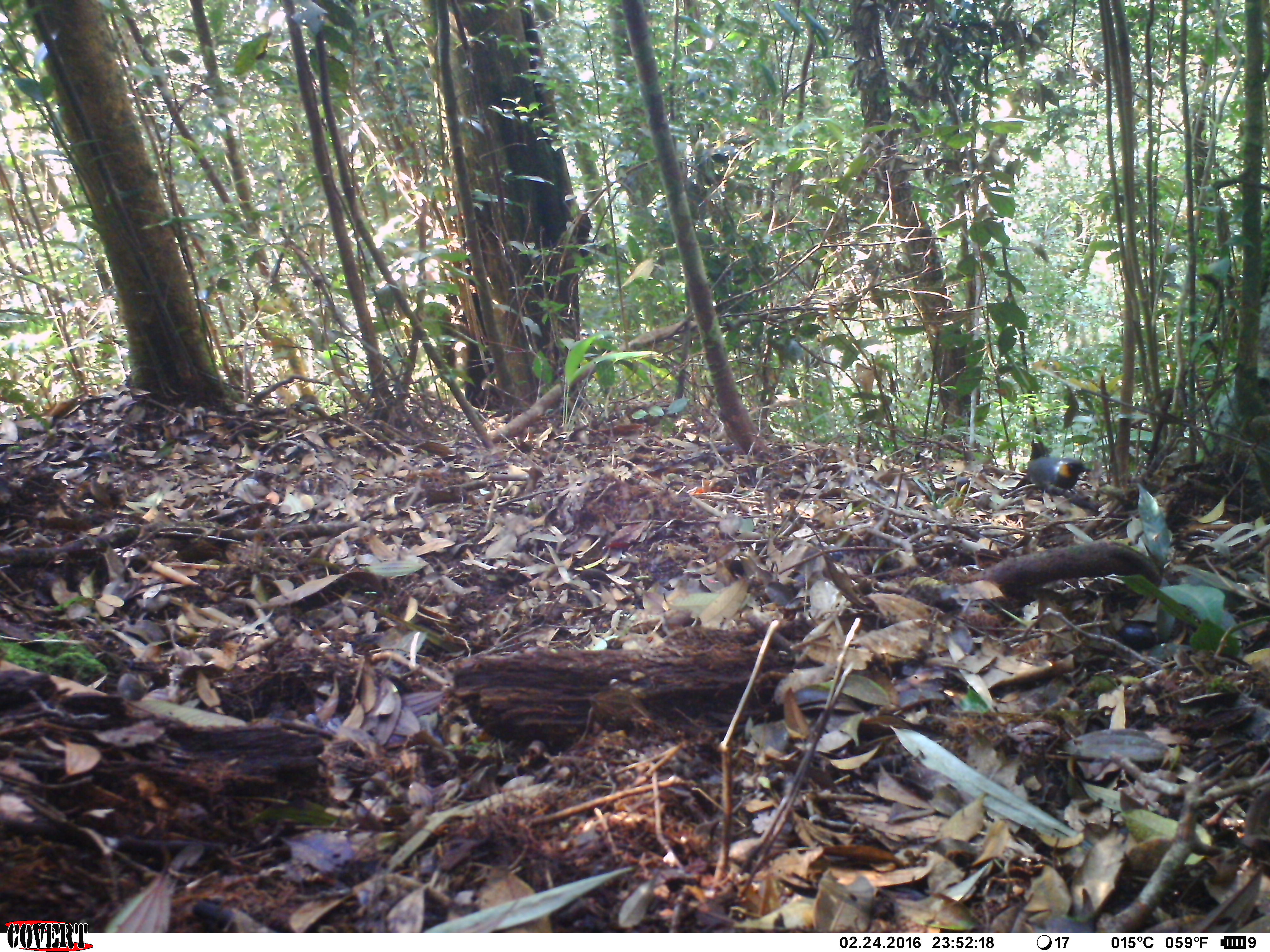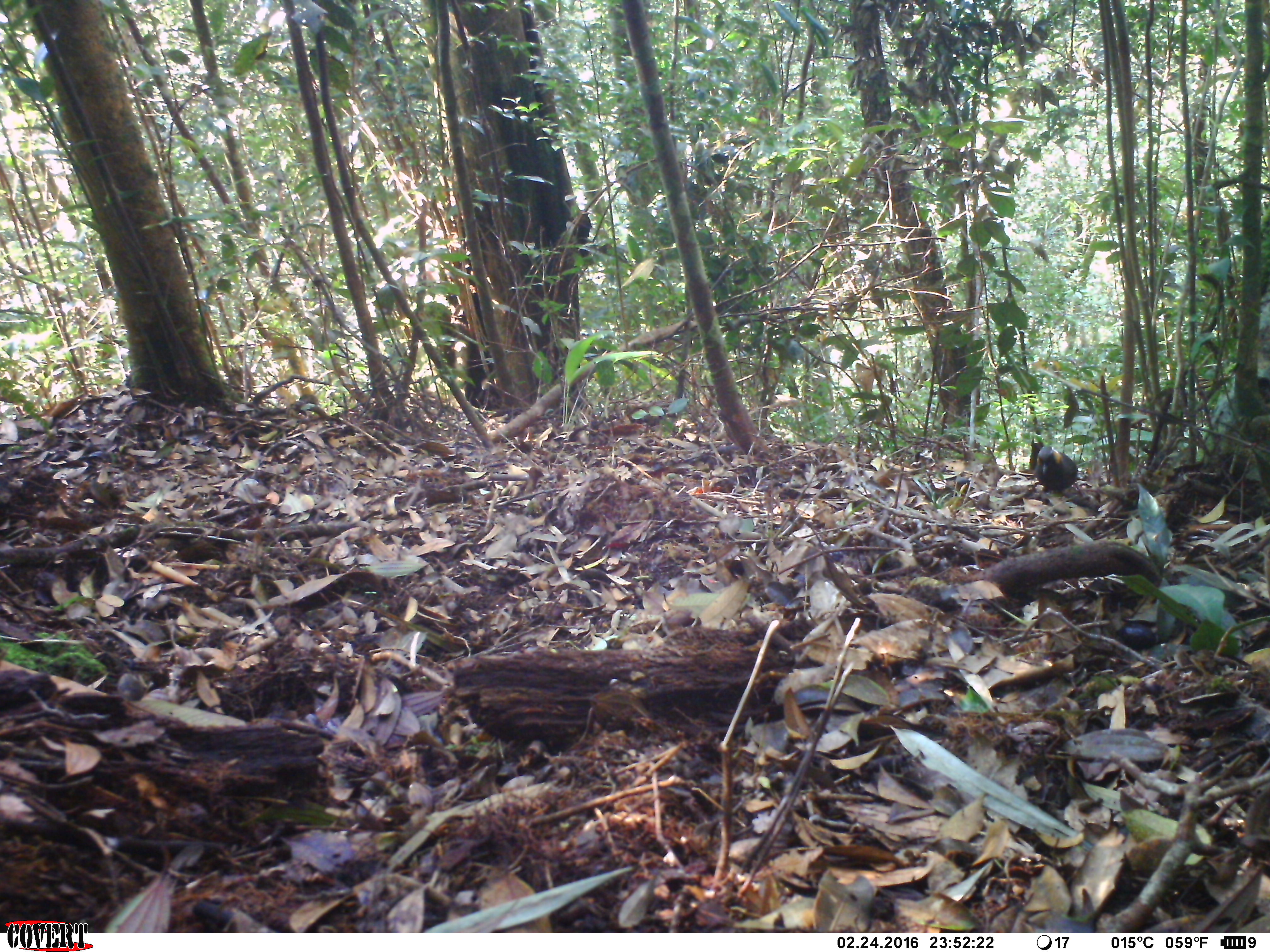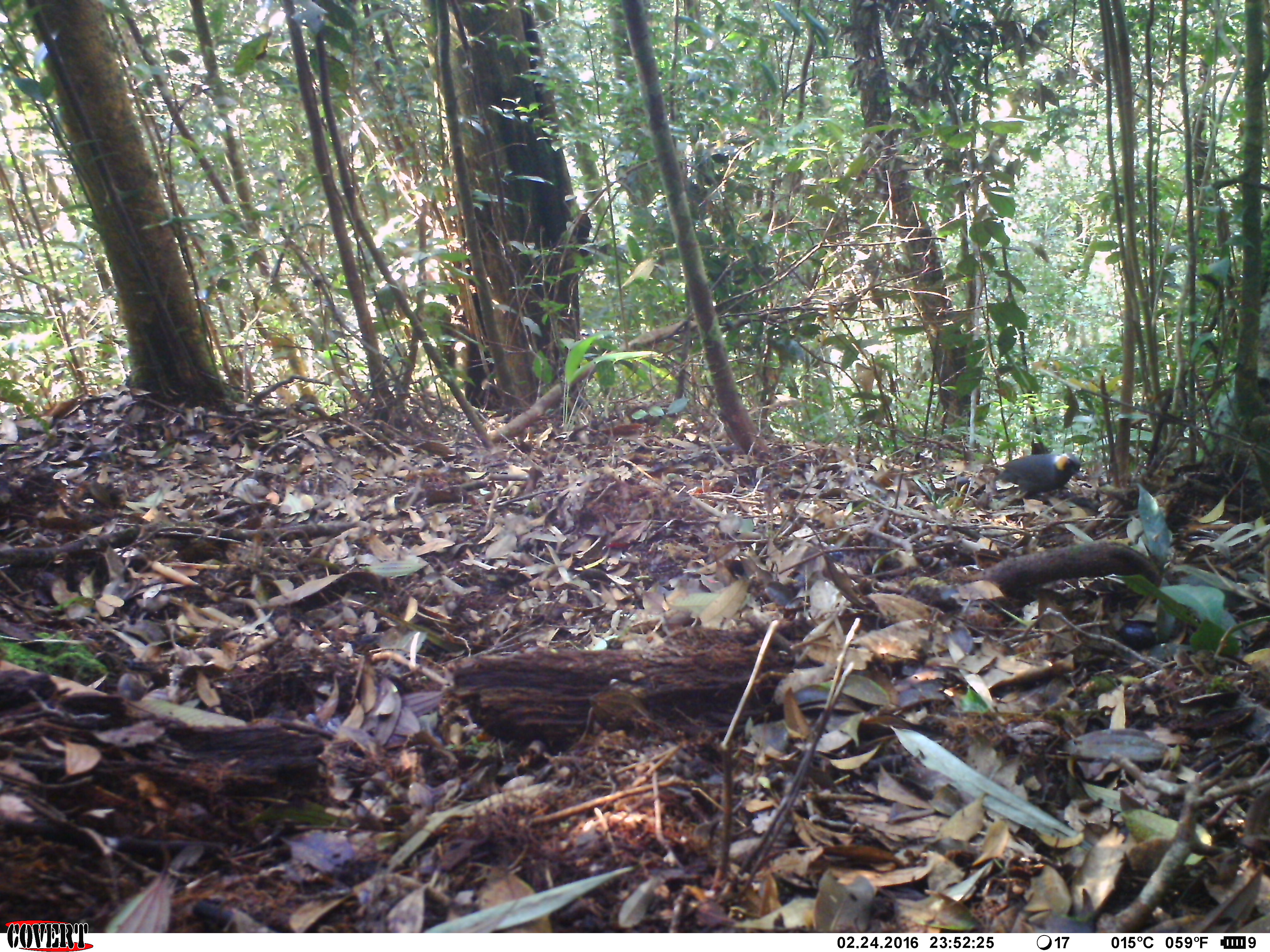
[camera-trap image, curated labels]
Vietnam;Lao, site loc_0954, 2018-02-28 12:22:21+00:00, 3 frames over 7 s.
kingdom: Animalia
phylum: Chordata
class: Aves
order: Passeriformes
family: Leiothrichidae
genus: Garrulax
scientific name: Garrulax castanotis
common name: rufous-cheeked laughingthrush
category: rufous cheeked laughingthrush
Rufous cheeked laughingthrush (rufous-cheeked laughingthrush) (Garrulax castanotis). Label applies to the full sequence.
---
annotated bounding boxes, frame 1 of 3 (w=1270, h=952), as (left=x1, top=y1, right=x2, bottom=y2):
rufous cheeked laughingthrush: (left=1014, top=455, right=1091, bottom=504)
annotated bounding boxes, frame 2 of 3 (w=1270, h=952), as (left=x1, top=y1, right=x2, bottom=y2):
rufous cheeked laughingthrush: (left=1034, top=446, right=1078, bottom=493)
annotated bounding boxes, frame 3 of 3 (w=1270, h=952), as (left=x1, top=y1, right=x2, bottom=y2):
rufous cheeked laughingthrush: (left=994, top=452, right=1086, bottom=504)